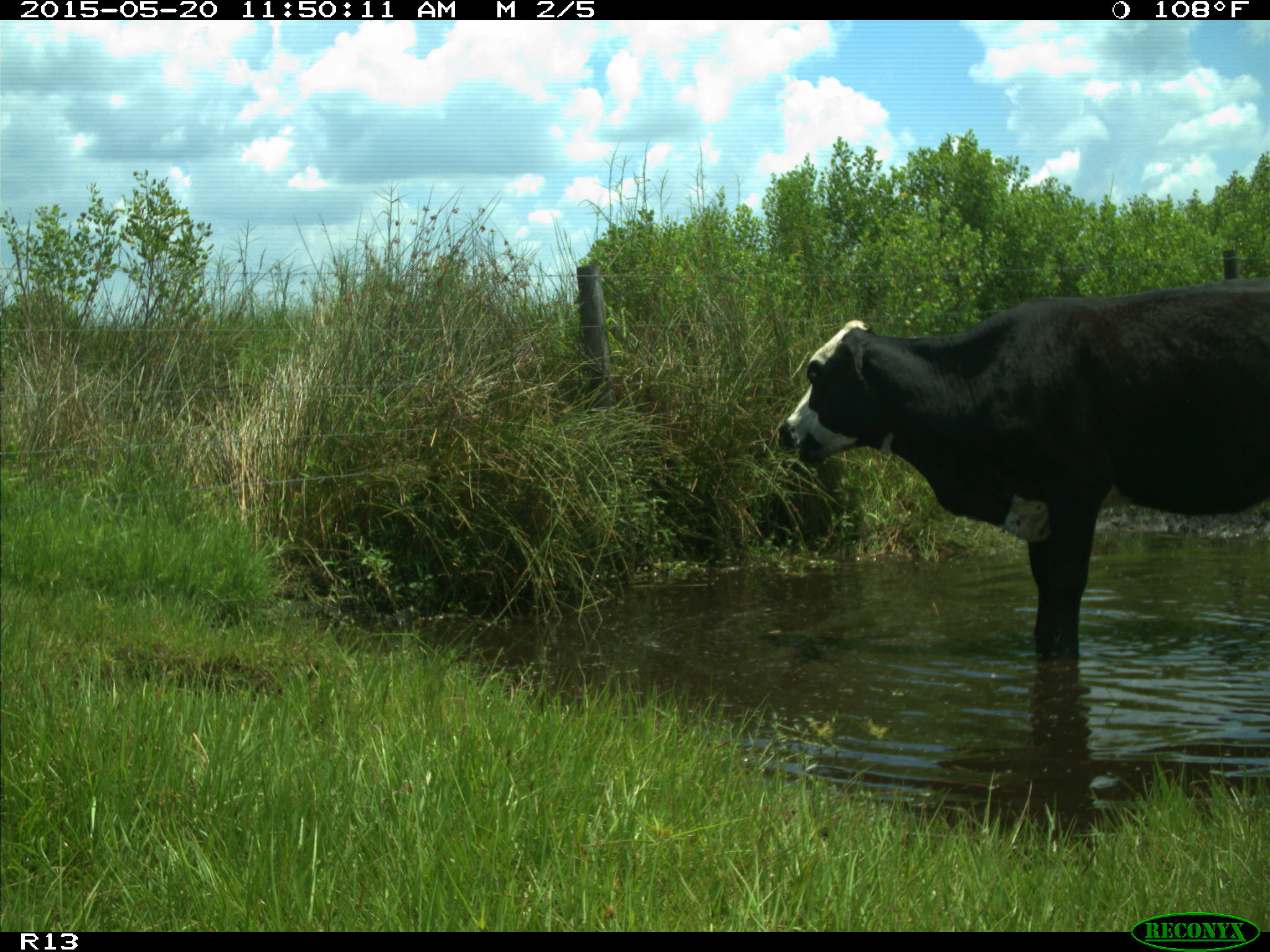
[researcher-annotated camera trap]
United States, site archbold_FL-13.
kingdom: Animalia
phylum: Chordata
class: Mammalia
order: Artiodactyla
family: Bovidae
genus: Bos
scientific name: Bos taurus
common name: domestic cow